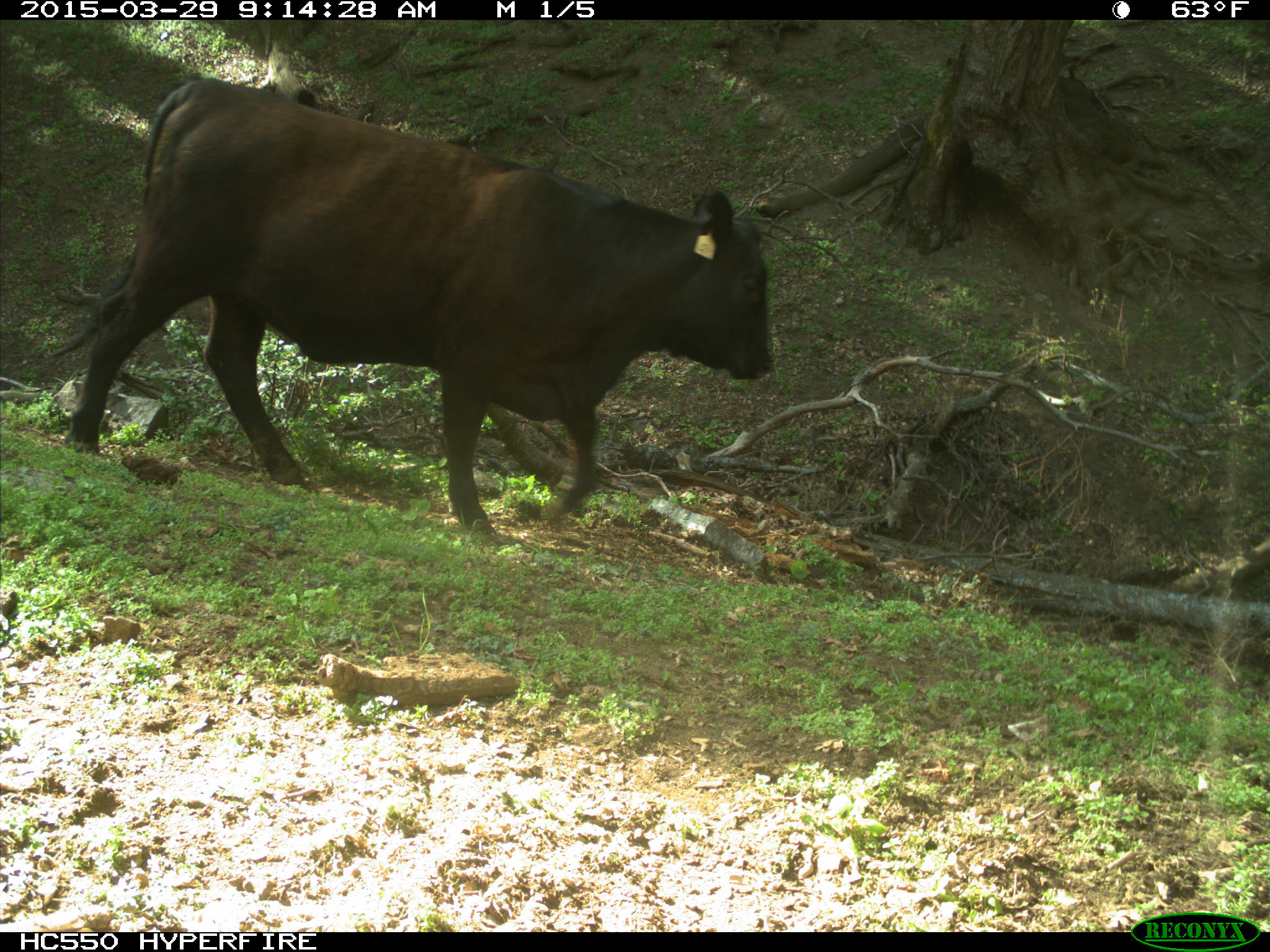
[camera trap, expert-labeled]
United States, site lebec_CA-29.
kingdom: Animalia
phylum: Chordata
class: Mammalia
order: Artiodactyla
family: Bovidae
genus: Bos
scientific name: Bos taurus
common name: domestic cow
Bos taurus (domestic cow).